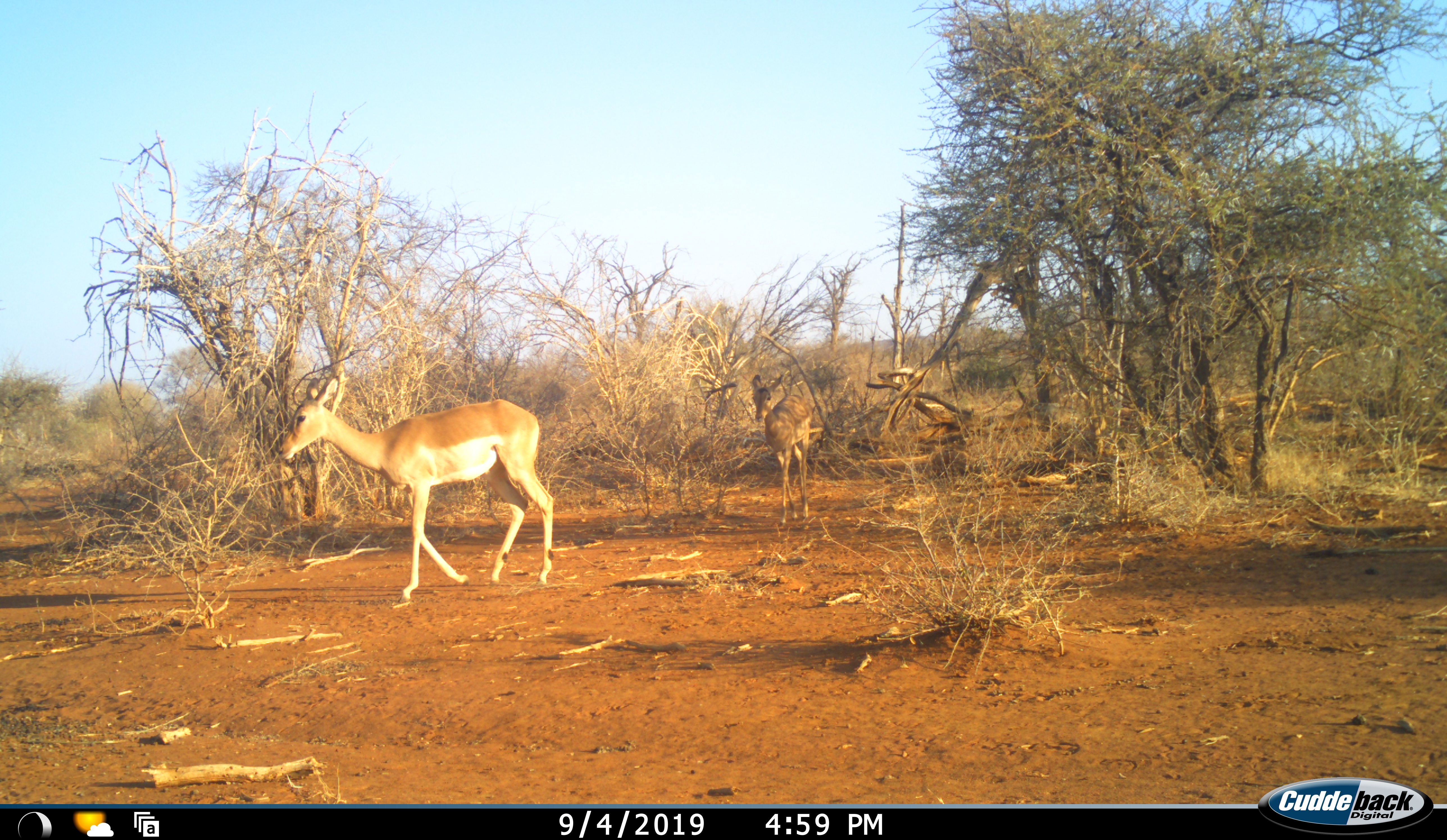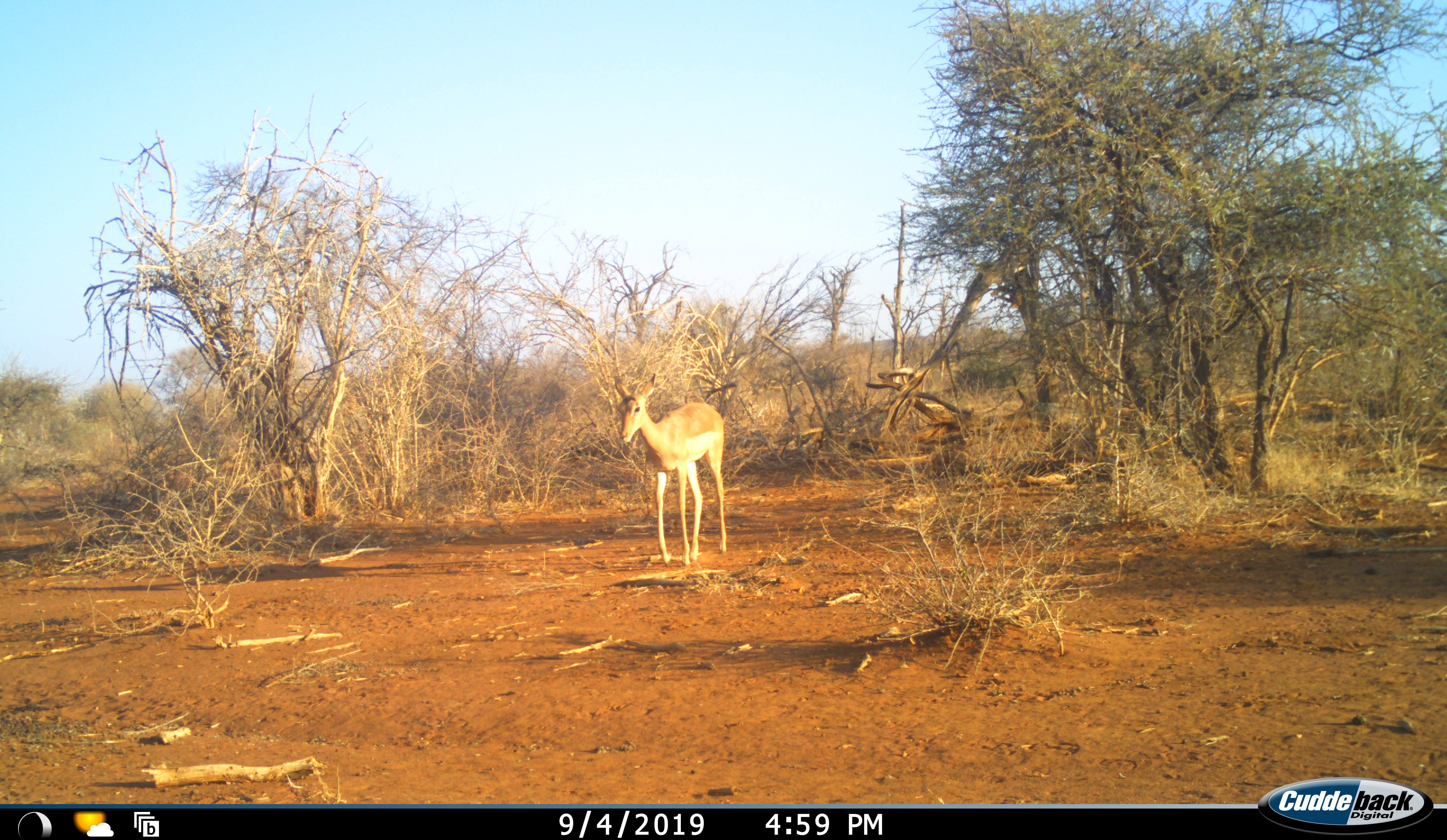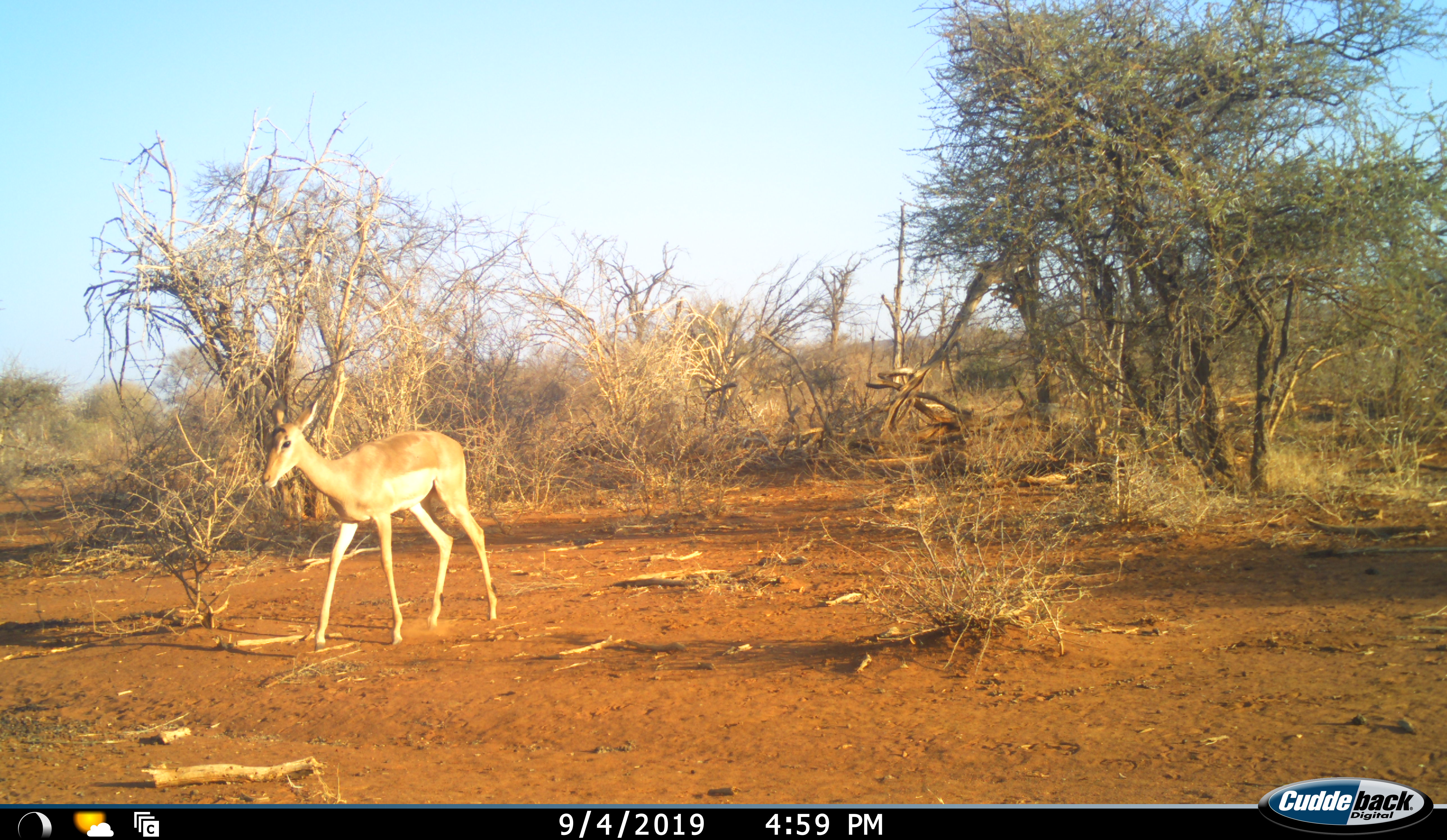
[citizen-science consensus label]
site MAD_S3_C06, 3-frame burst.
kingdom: Animalia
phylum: Chordata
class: Mammalia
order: Artiodactyla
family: Bovidae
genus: Aepyceros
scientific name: Aepyceros melampus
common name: impala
Impala (Aepyceros melampus), count 2. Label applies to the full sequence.